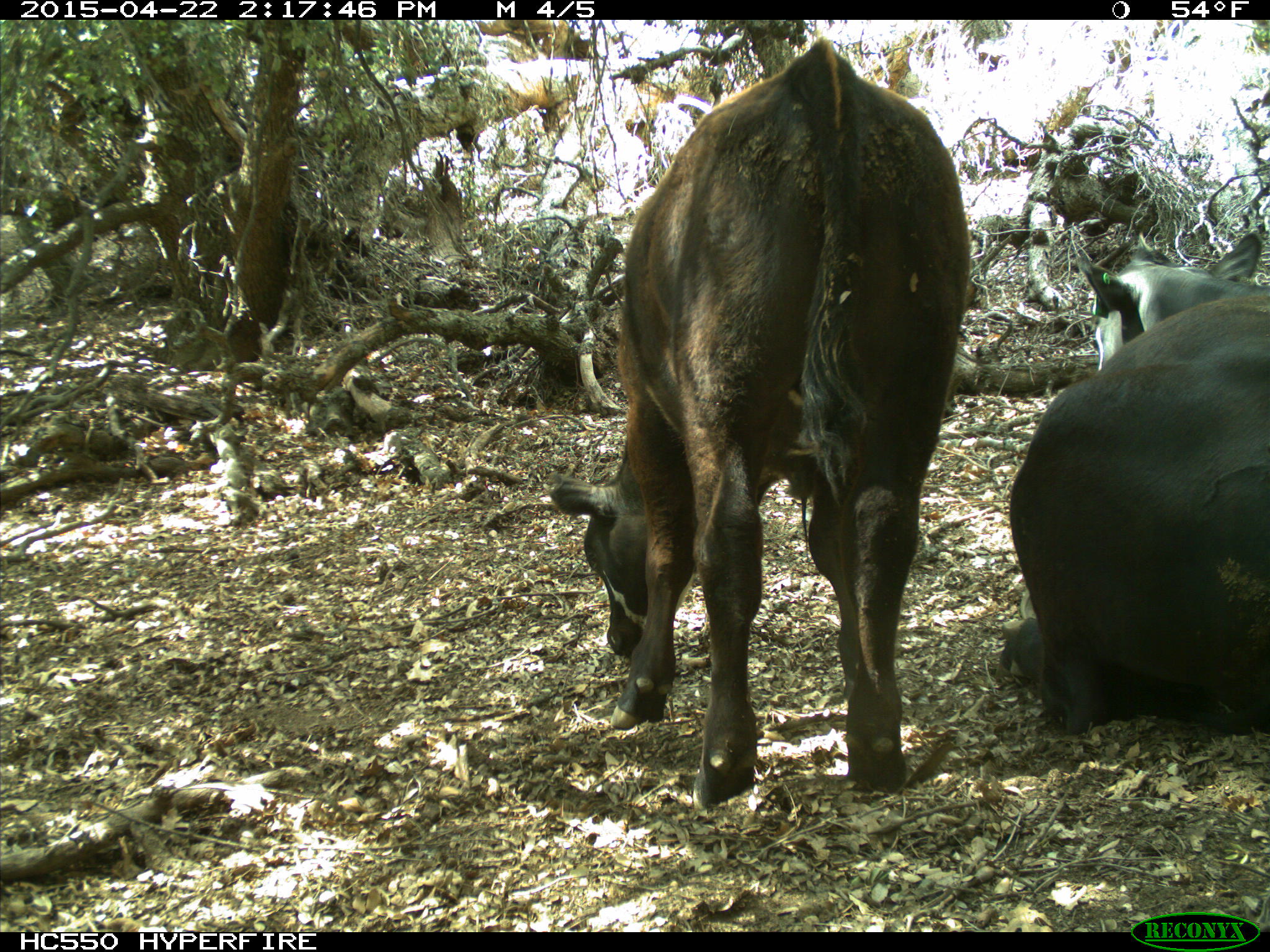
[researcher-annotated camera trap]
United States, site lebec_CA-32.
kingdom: Animalia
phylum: Chordata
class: Mammalia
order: Artiodactyla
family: Bovidae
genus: Bos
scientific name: Bos taurus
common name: domestic cow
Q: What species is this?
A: Bos taurus (domestic cow).